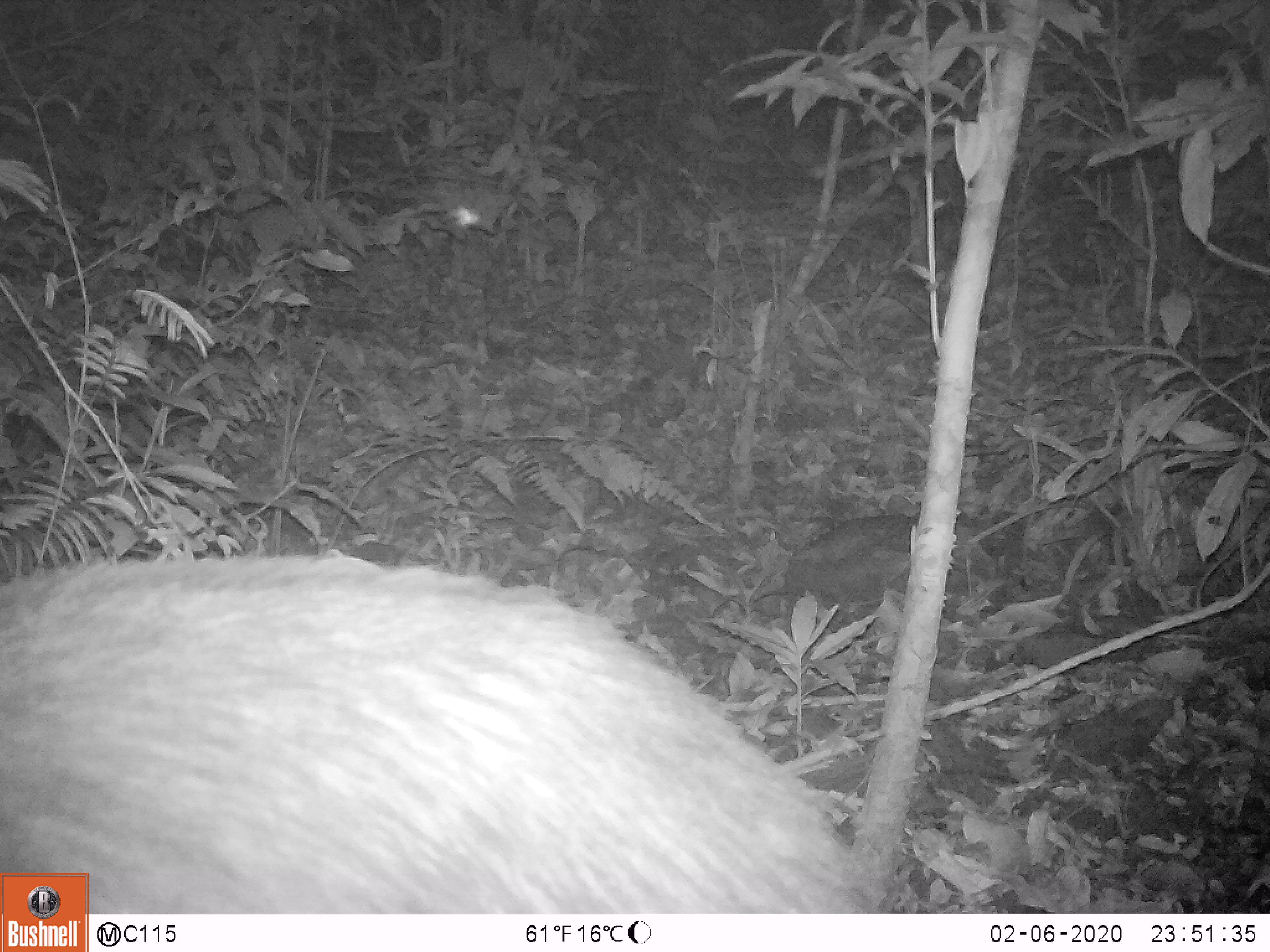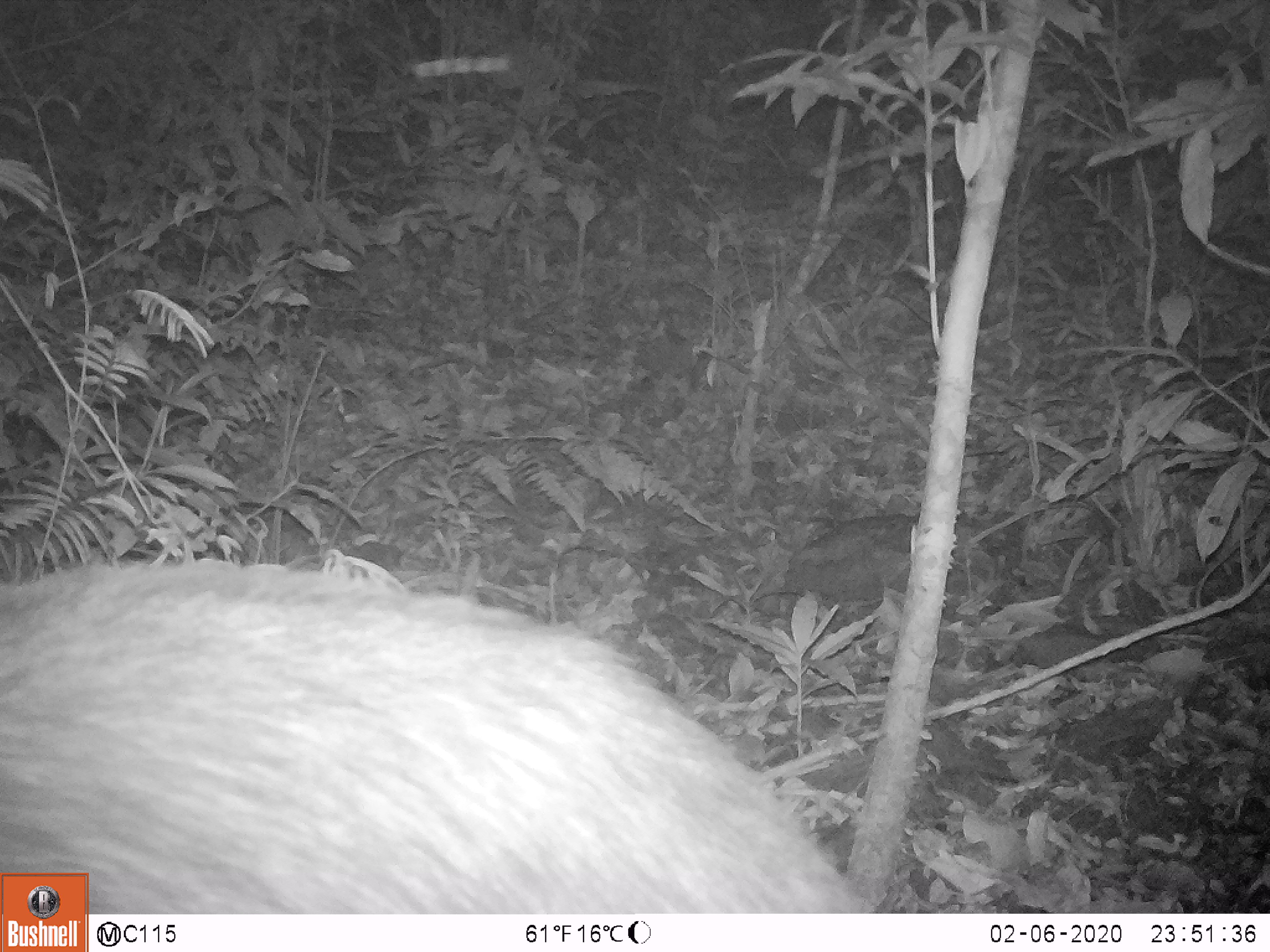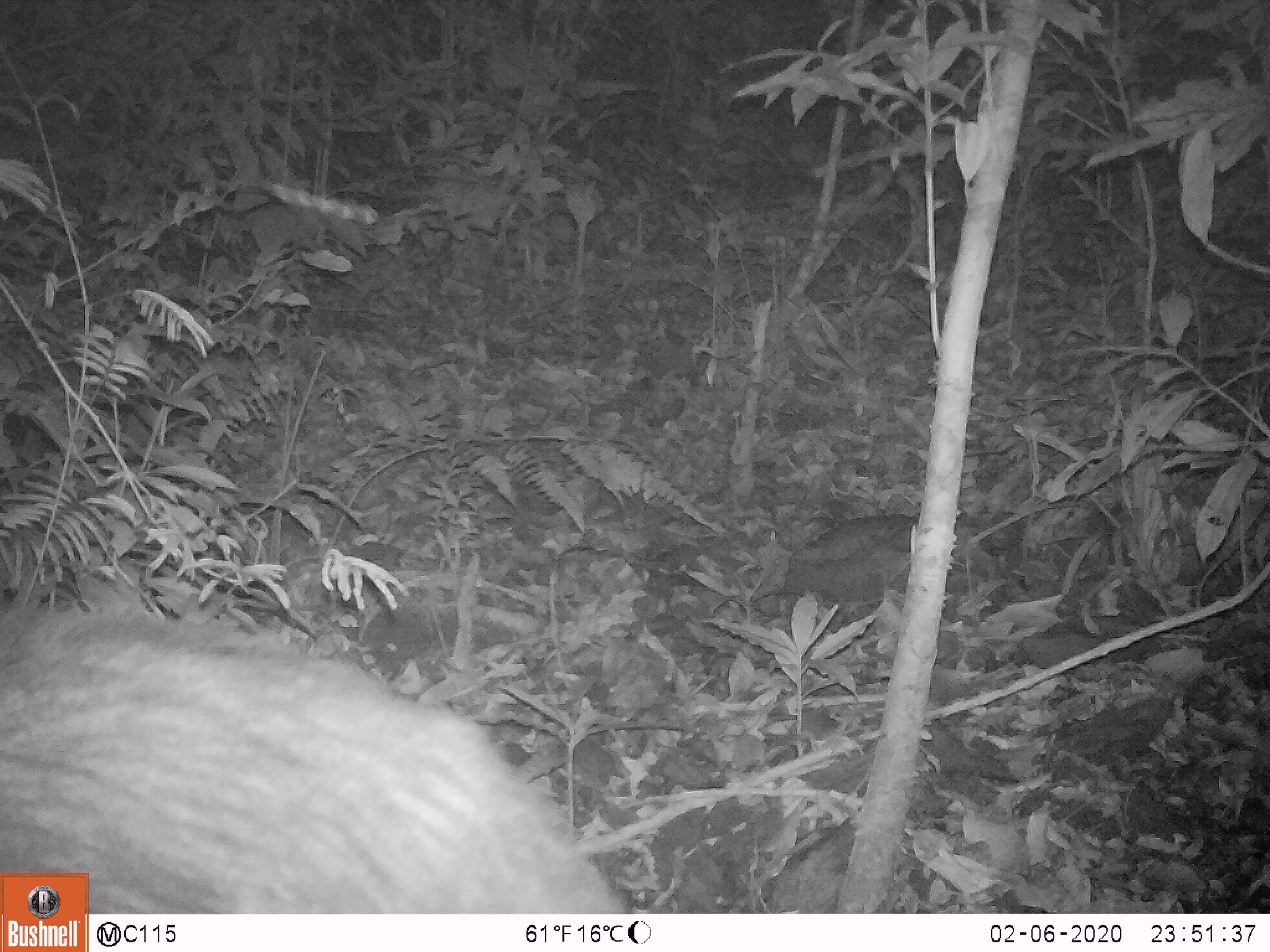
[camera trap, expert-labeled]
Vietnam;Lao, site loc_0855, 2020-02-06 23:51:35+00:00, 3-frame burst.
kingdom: Animalia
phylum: Chordata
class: Mammalia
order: Artiodactyla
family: Bovidae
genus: Capricornis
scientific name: Capricornis sumatraensis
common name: chinese serow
Chinese serow (Capricornis sumatraensis). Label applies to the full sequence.